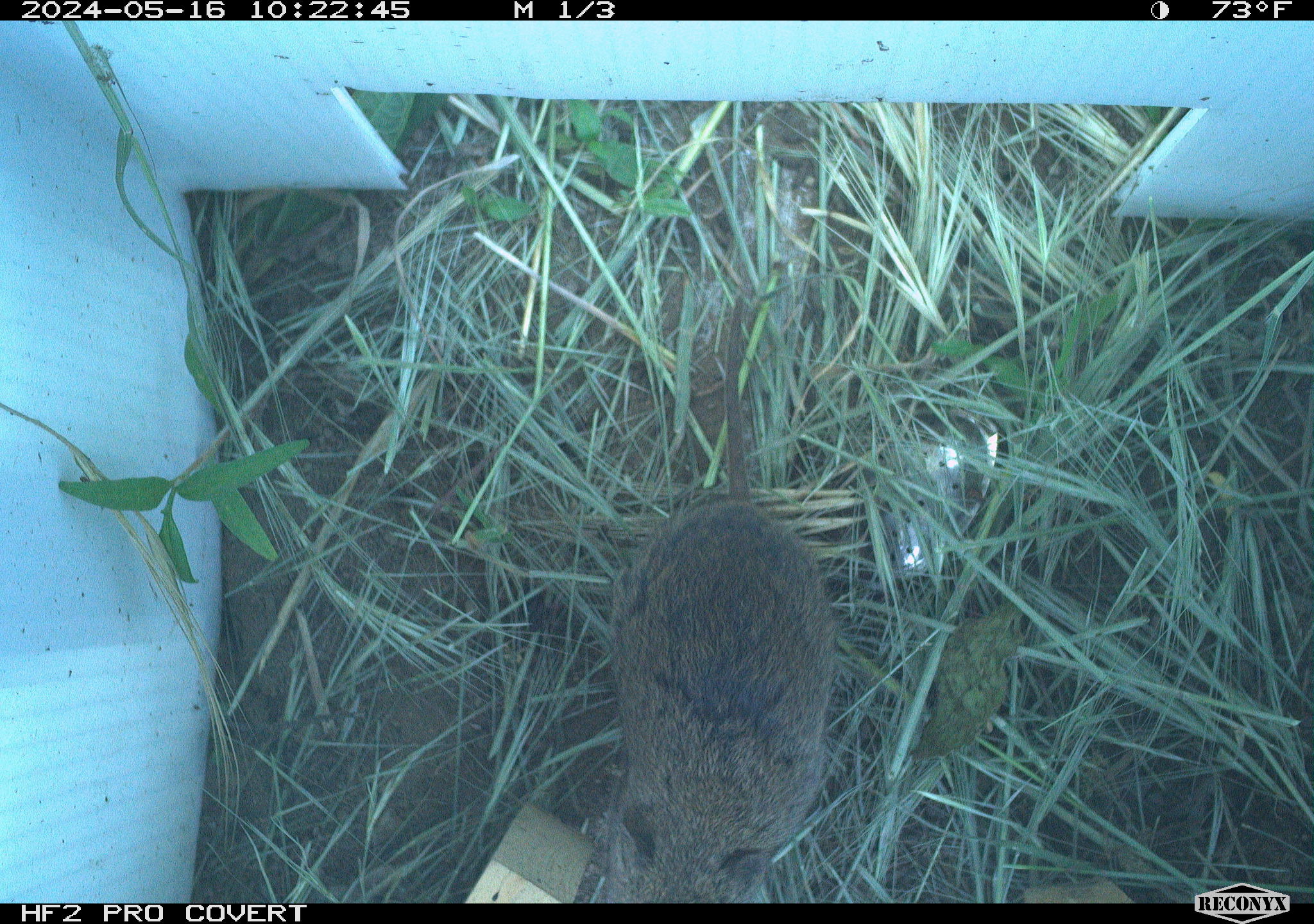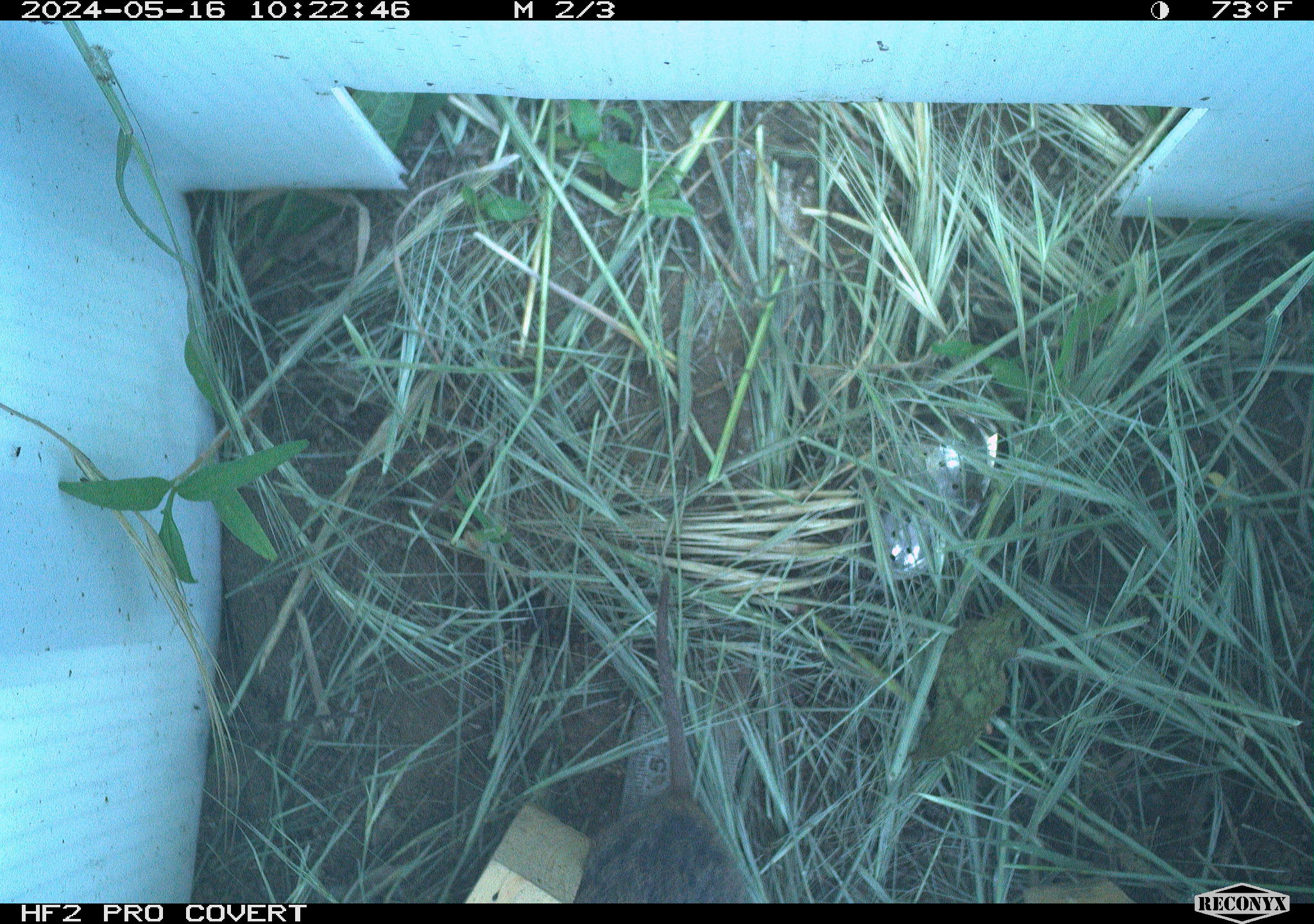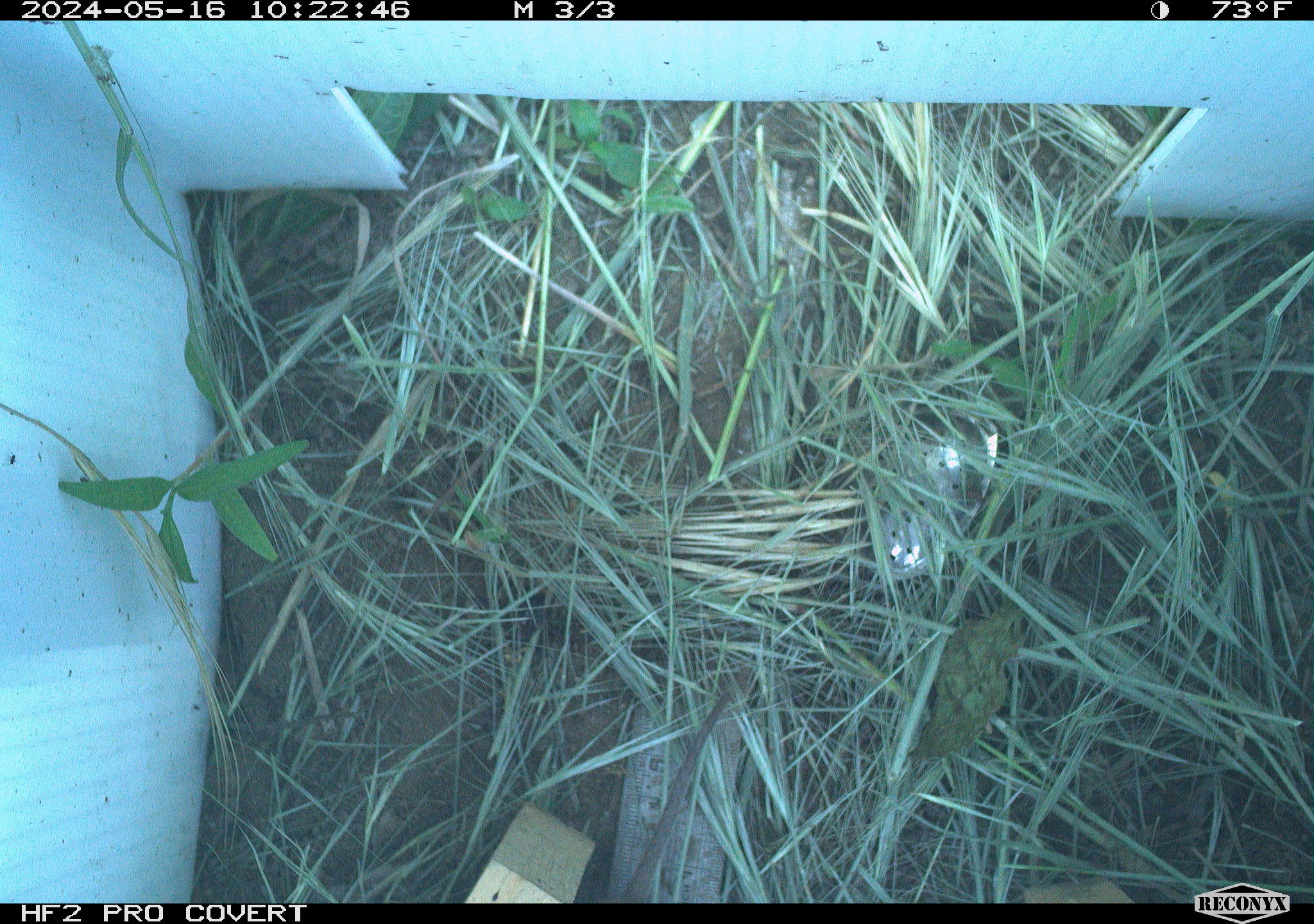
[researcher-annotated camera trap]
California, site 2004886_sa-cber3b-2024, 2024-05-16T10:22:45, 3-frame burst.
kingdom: Animalia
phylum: Chordata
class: Mammalia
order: Rodentia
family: Cricetidae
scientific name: Arvicolinae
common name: voles, lemmings, and muskrats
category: arvicolinae subfamily